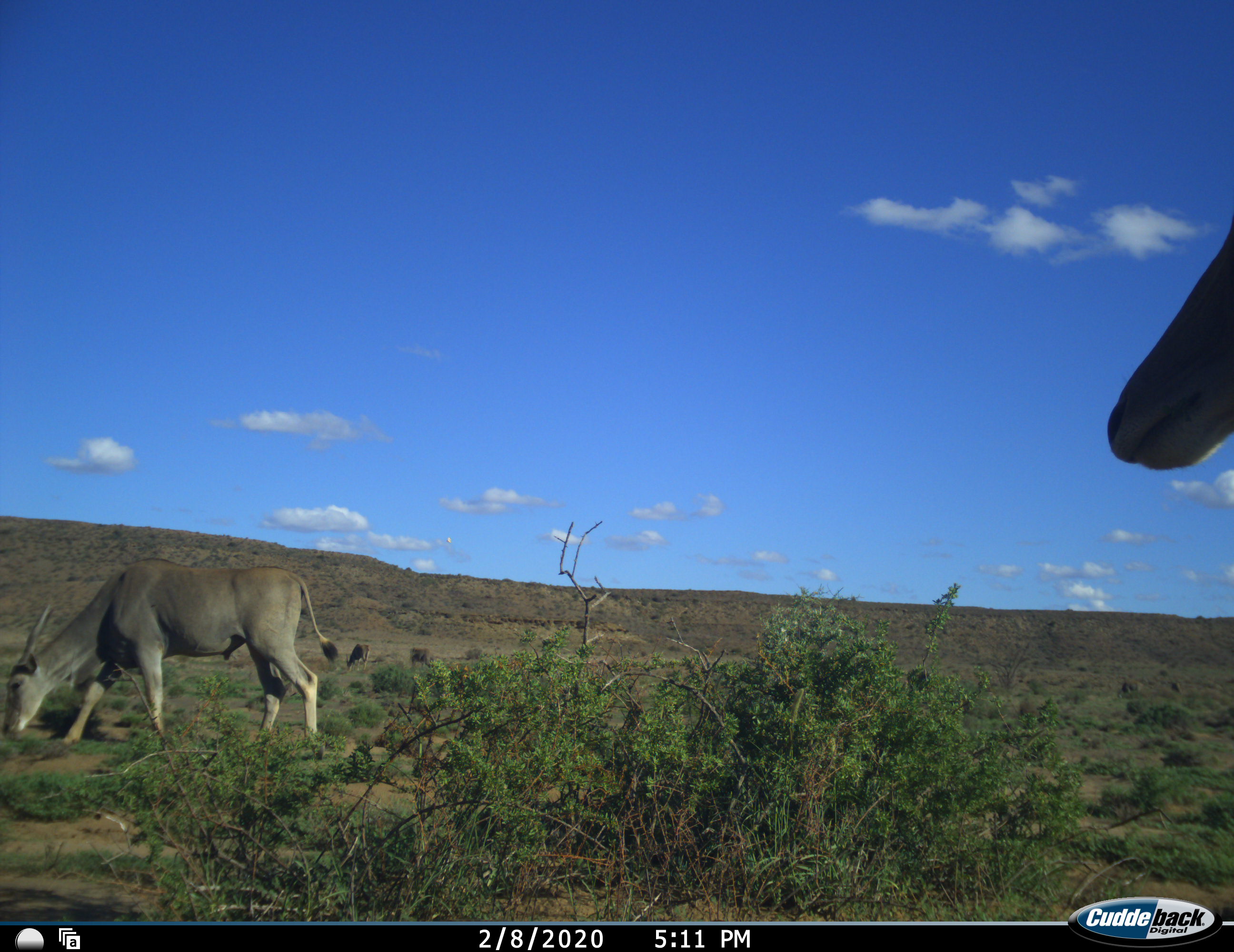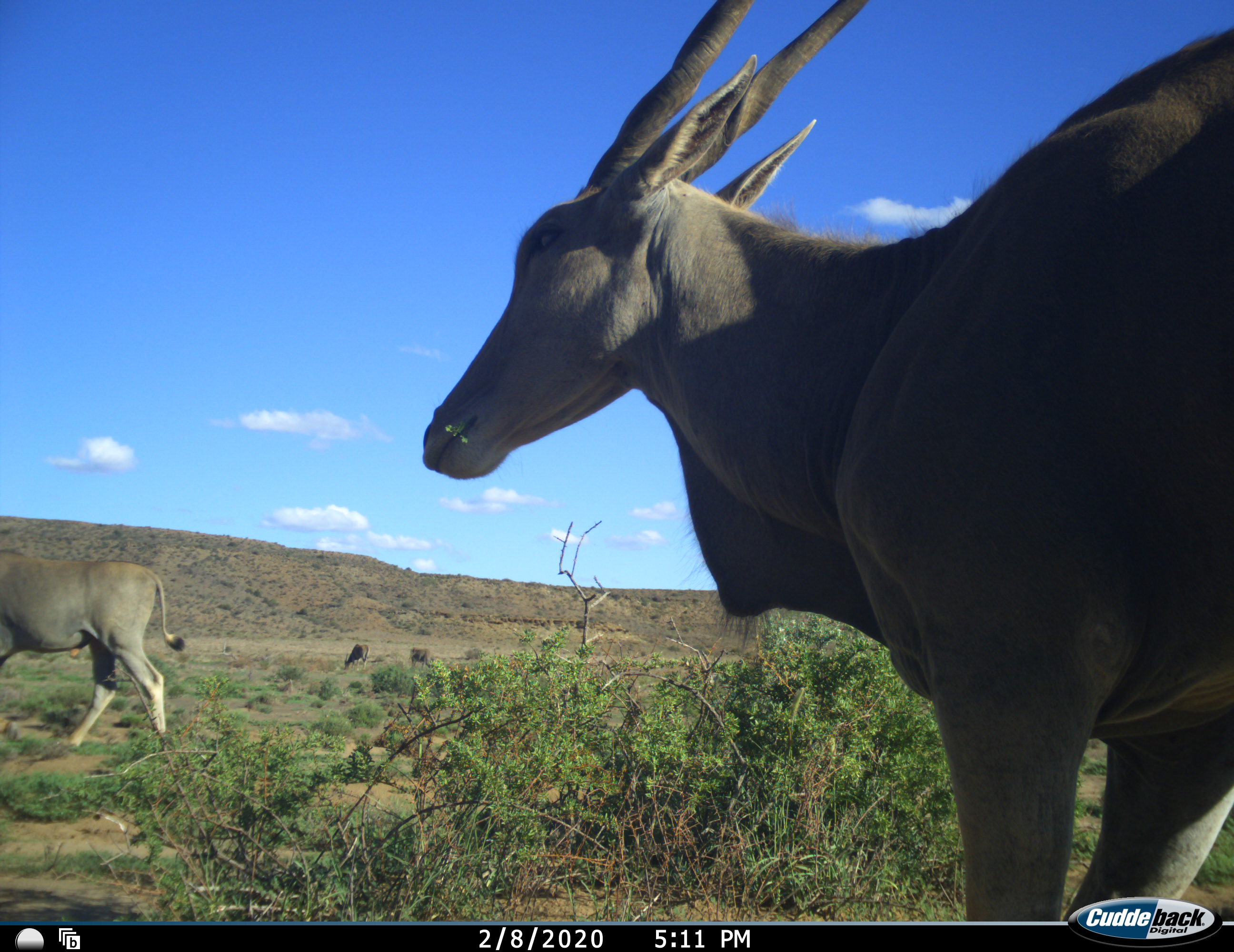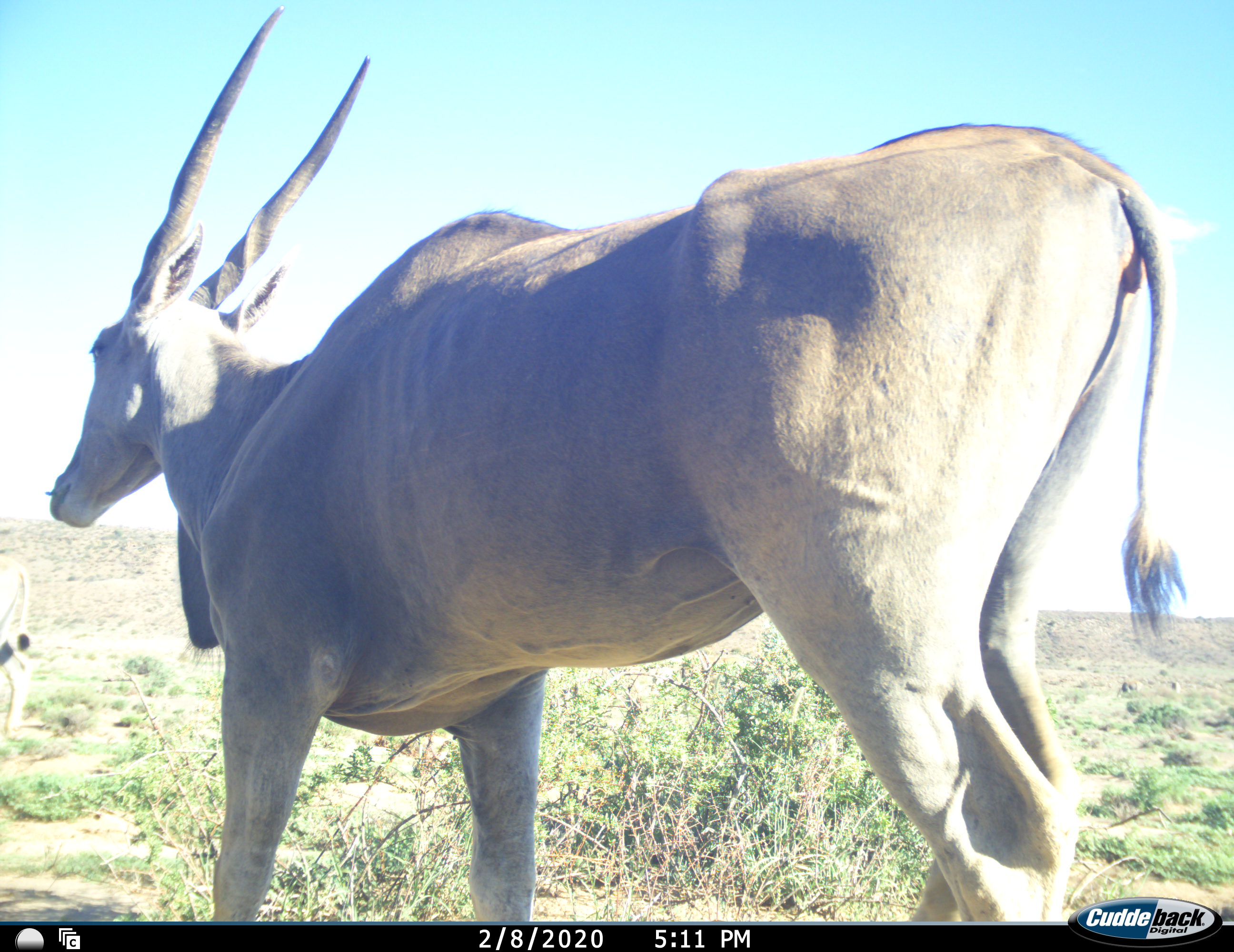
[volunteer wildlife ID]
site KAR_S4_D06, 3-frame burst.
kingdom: Animalia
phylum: Chordata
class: Mammalia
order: Artiodactyla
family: Bovidae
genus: Tragelaphus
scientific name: Tragelaphus oryx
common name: eland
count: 2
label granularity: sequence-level